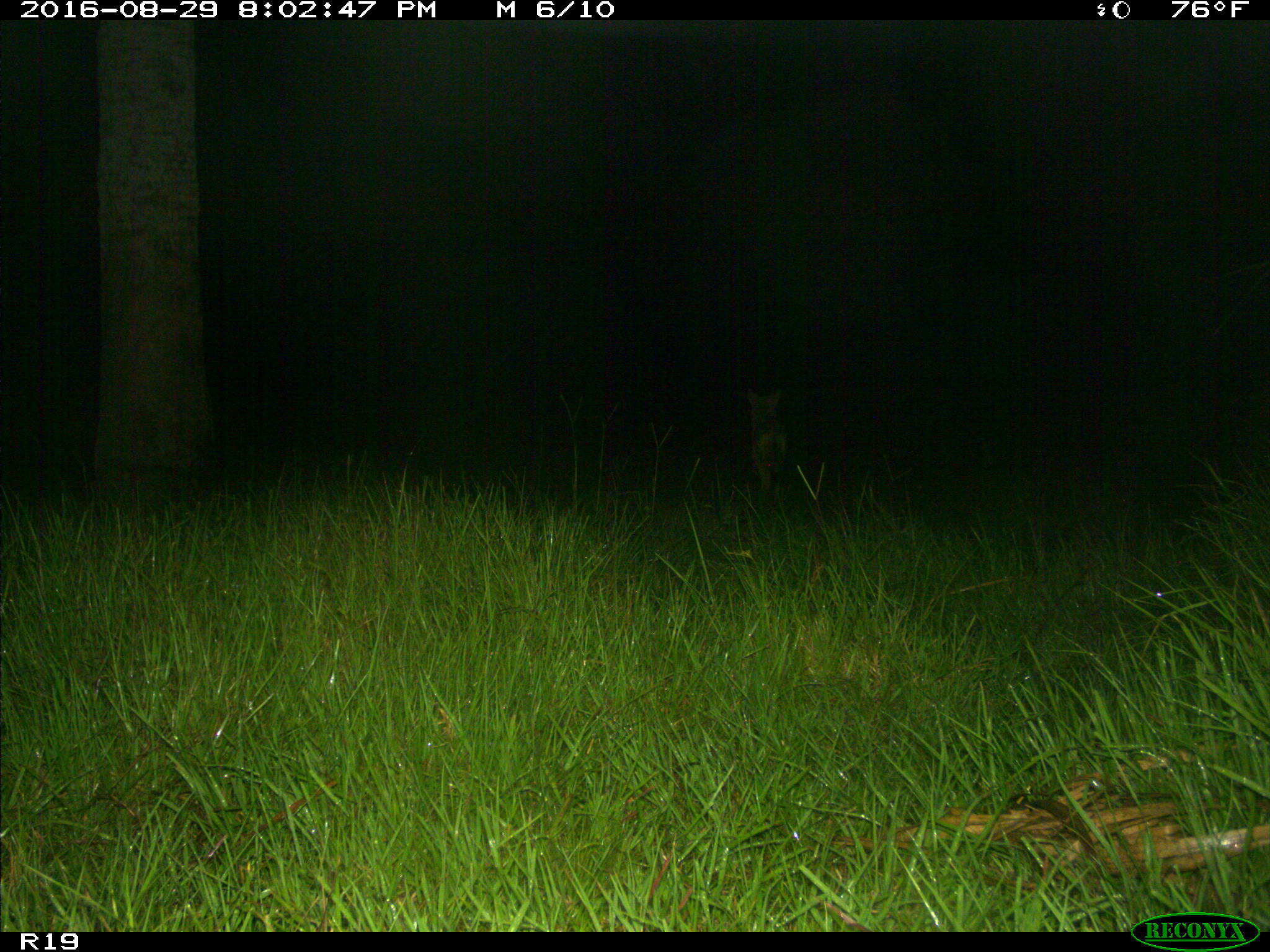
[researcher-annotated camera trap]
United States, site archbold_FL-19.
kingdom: Animalia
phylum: Chordata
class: Mammalia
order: Carnivora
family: Canidae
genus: Canis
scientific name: Canis latrans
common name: coyote